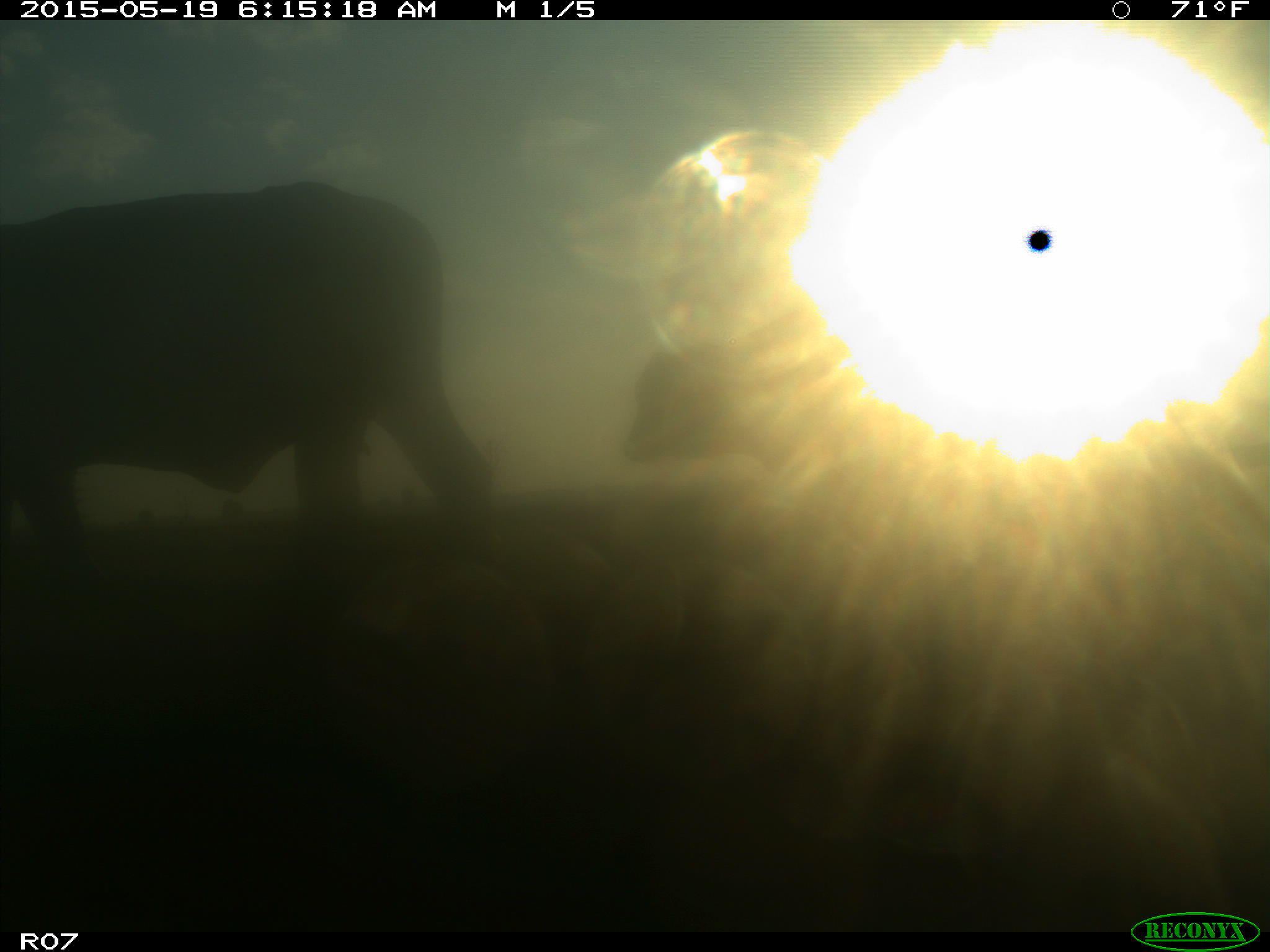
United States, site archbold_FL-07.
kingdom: Animalia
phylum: Chordata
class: Mammalia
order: Artiodactyla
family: Bovidae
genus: Bos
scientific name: Bos taurus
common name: domestic cow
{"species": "Bos taurus (domestic cow)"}